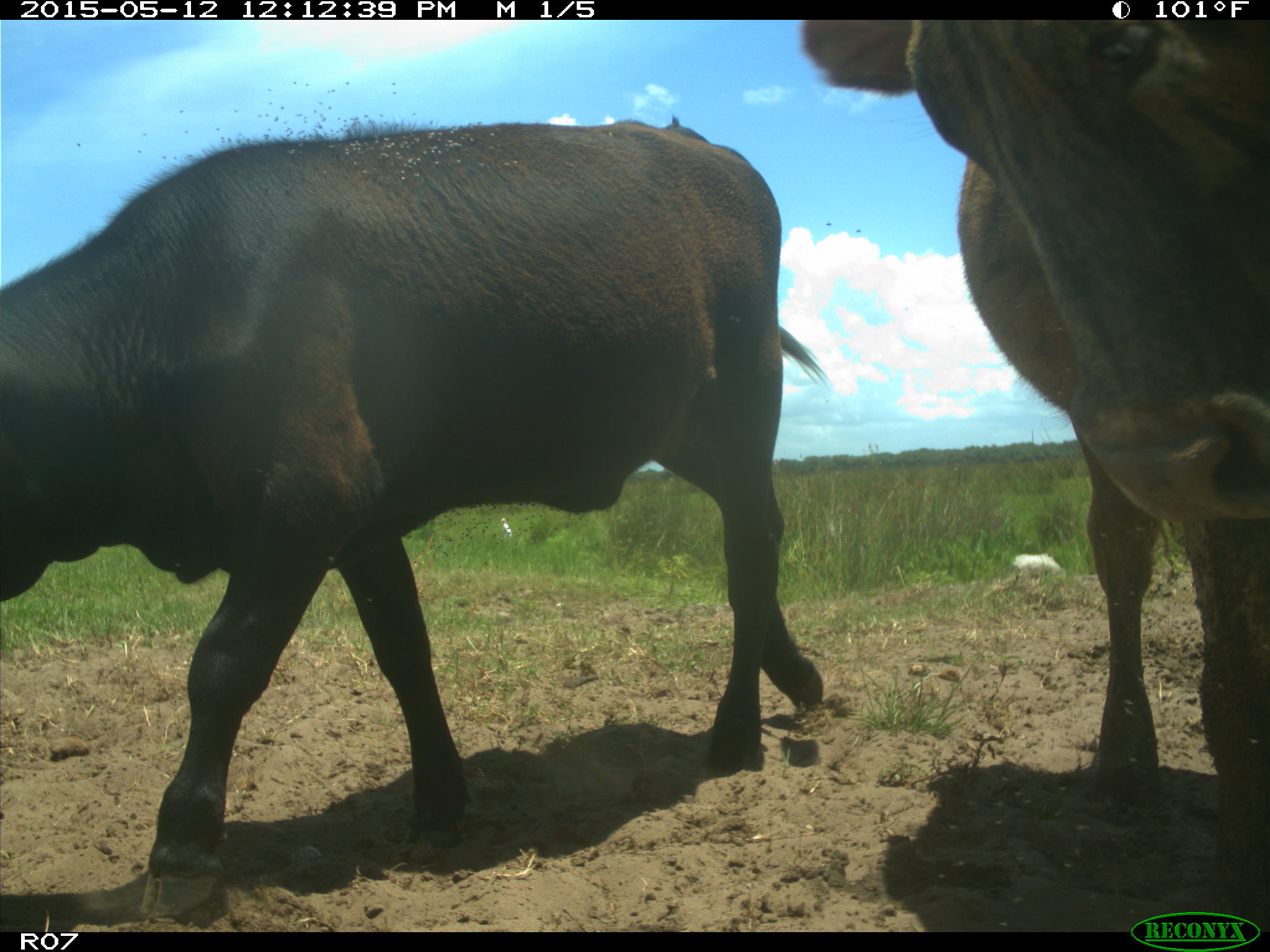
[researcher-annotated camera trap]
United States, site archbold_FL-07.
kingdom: Animalia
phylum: Chordata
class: Mammalia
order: Artiodactyla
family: Bovidae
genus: Bos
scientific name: Bos taurus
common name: domestic cow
Bos taurus (domestic cow).